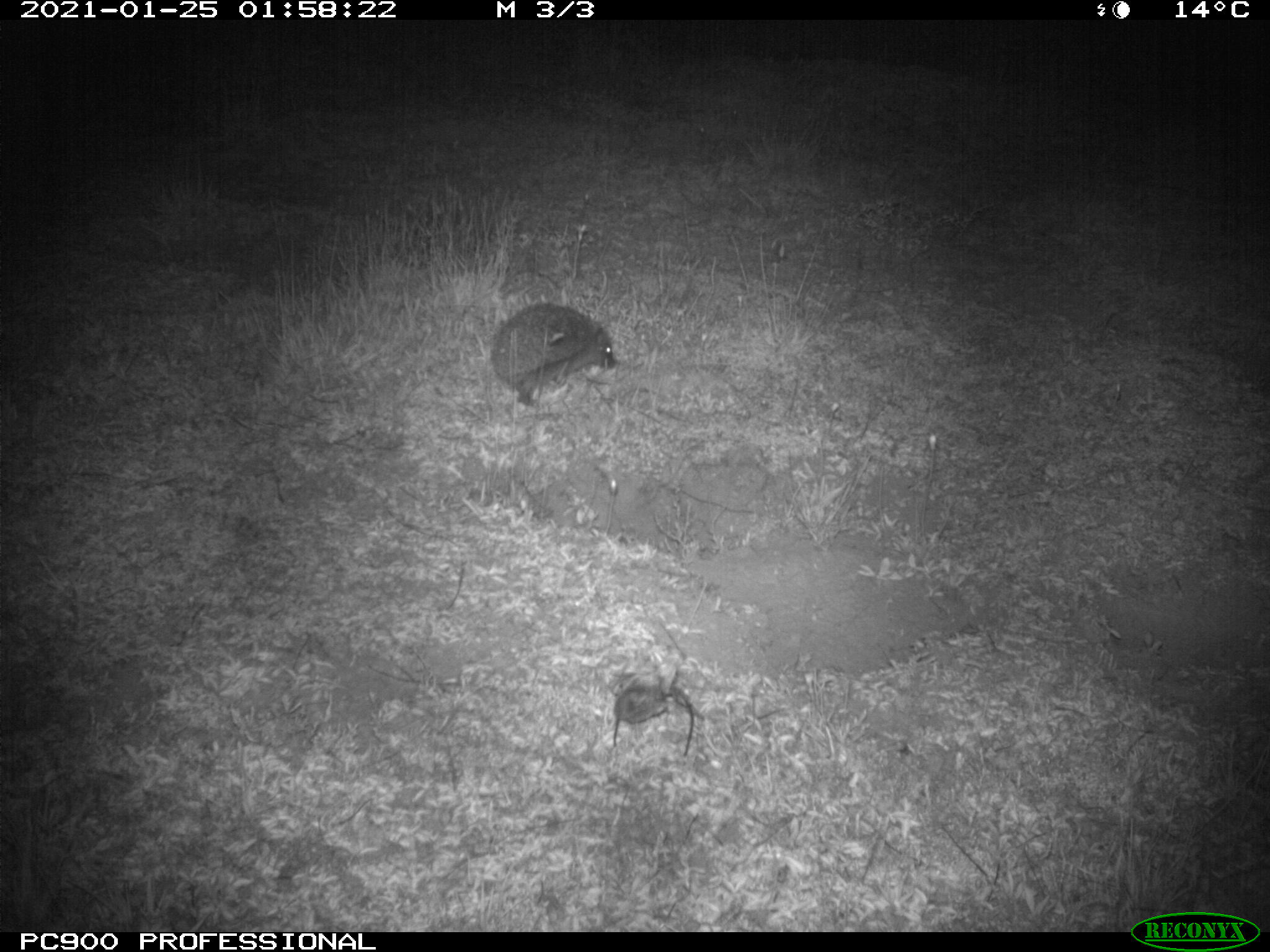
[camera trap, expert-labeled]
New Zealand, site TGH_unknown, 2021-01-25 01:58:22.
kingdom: Animalia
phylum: Chordata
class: Mammalia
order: Eulipotyphla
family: Erinaceidae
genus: Erinaceus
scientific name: Erinaceus europaeus europaeus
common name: european hedgehog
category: hedgehog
Hedgehog (european hedgehog) (Erinaceus europaeus europaeus).